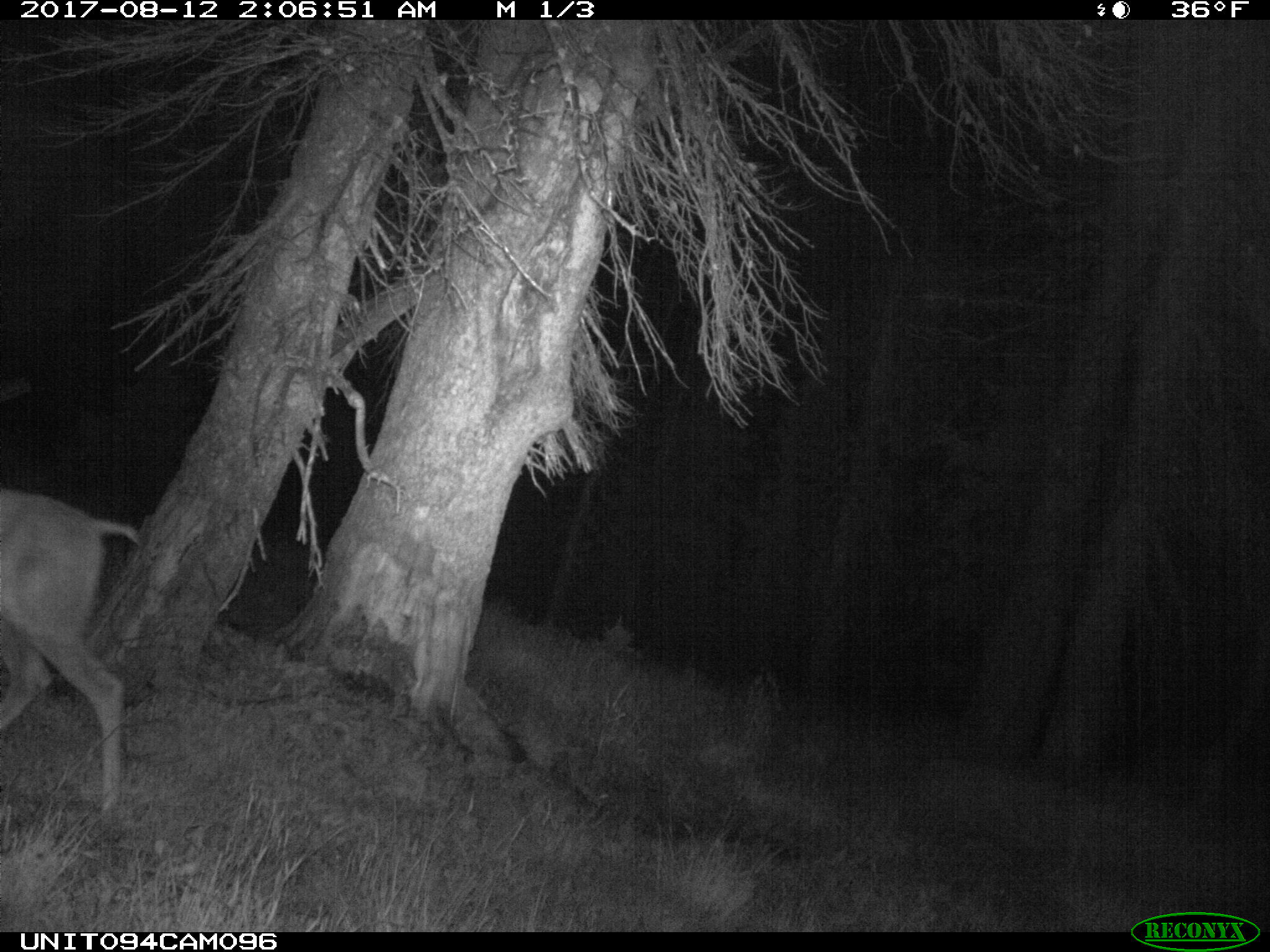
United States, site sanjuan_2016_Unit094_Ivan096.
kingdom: Animalia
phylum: Chordata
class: Mammalia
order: Artiodactyla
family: Cervidae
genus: Odocoileus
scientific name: Odocoileus hemionus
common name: mule deer